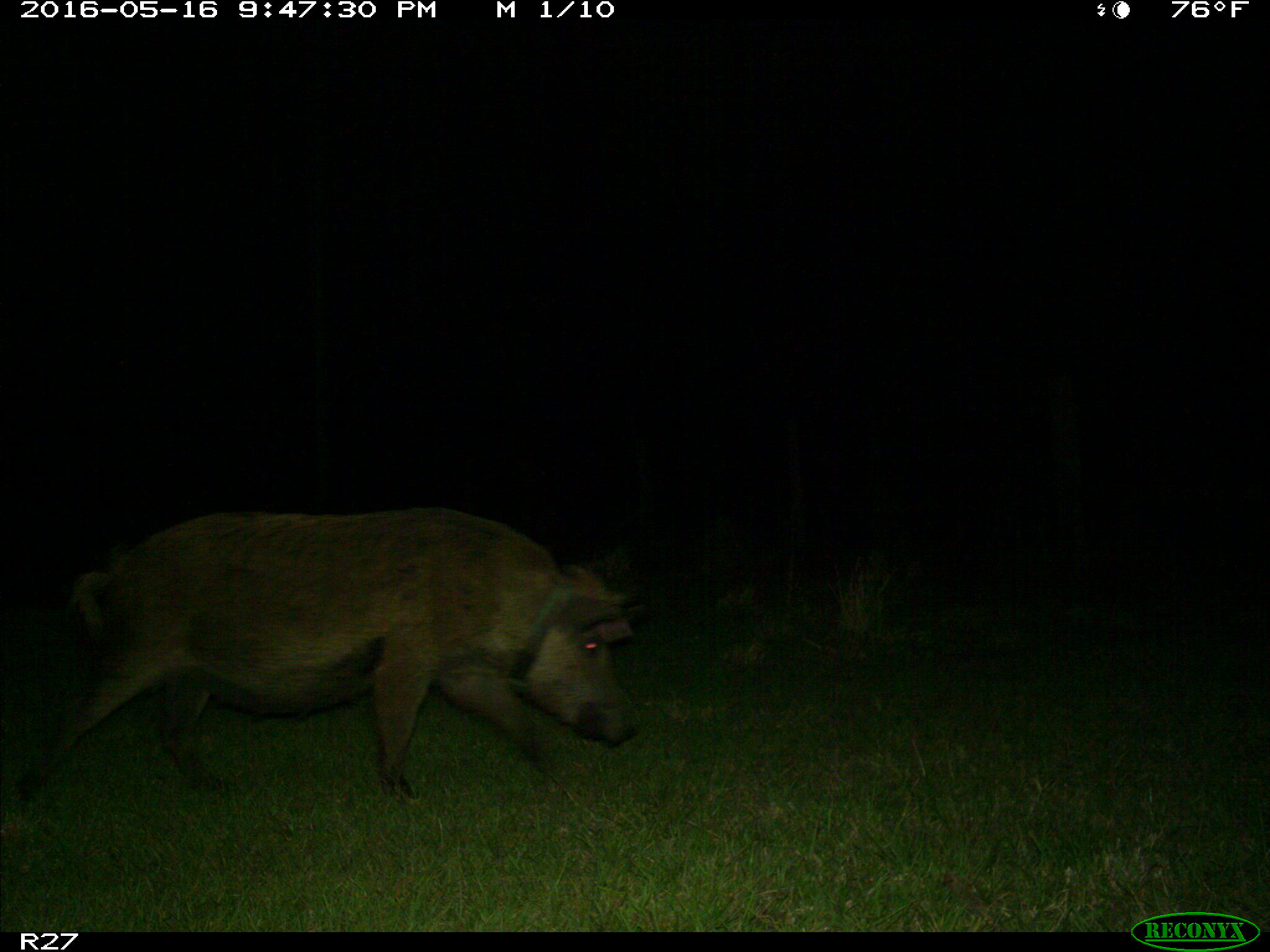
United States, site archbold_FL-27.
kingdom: Animalia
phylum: Chordata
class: Mammalia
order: Artiodactyla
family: Suidae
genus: Sus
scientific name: Sus scrofa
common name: wild boar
Sus scrofa (wild boar).